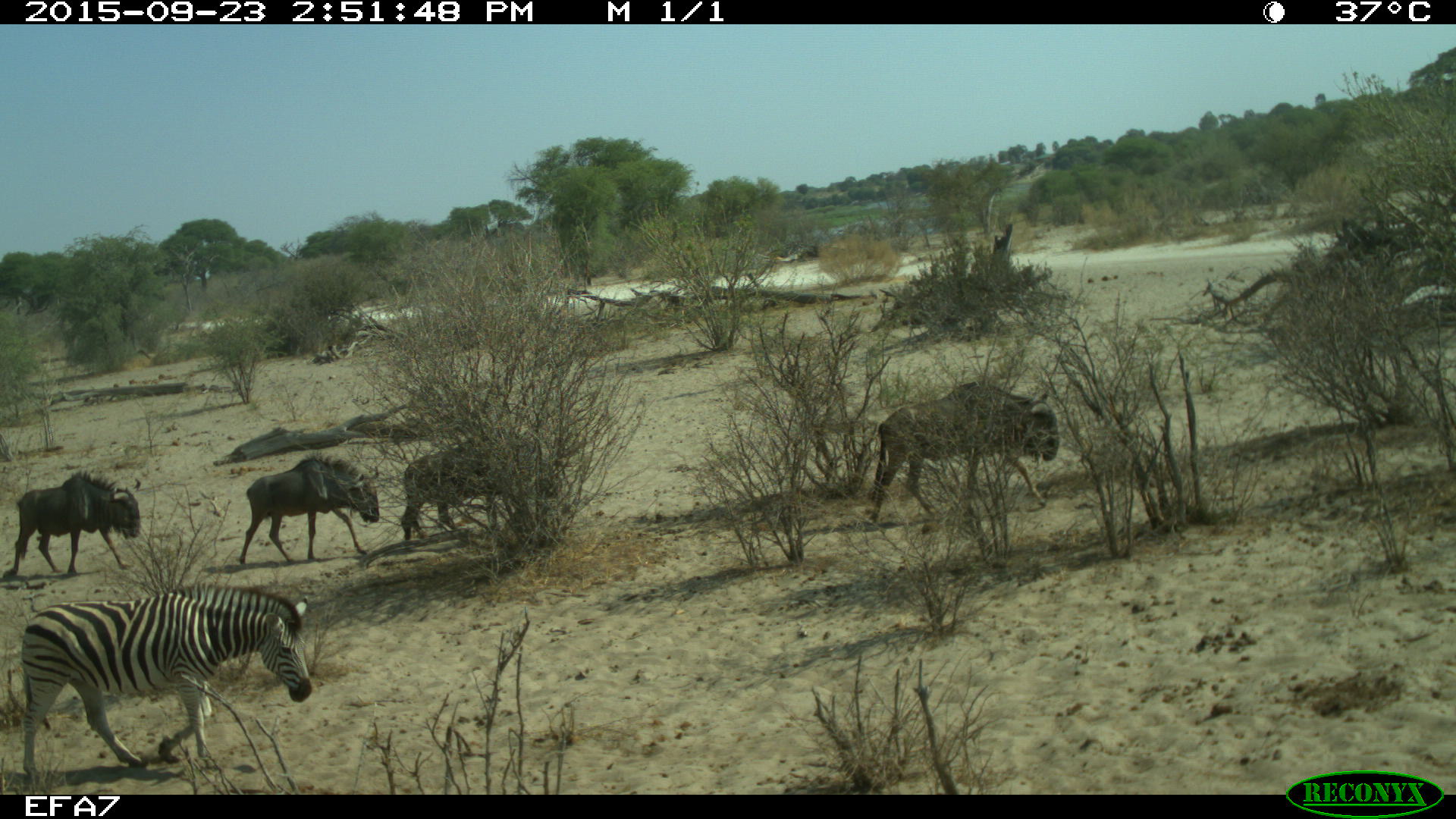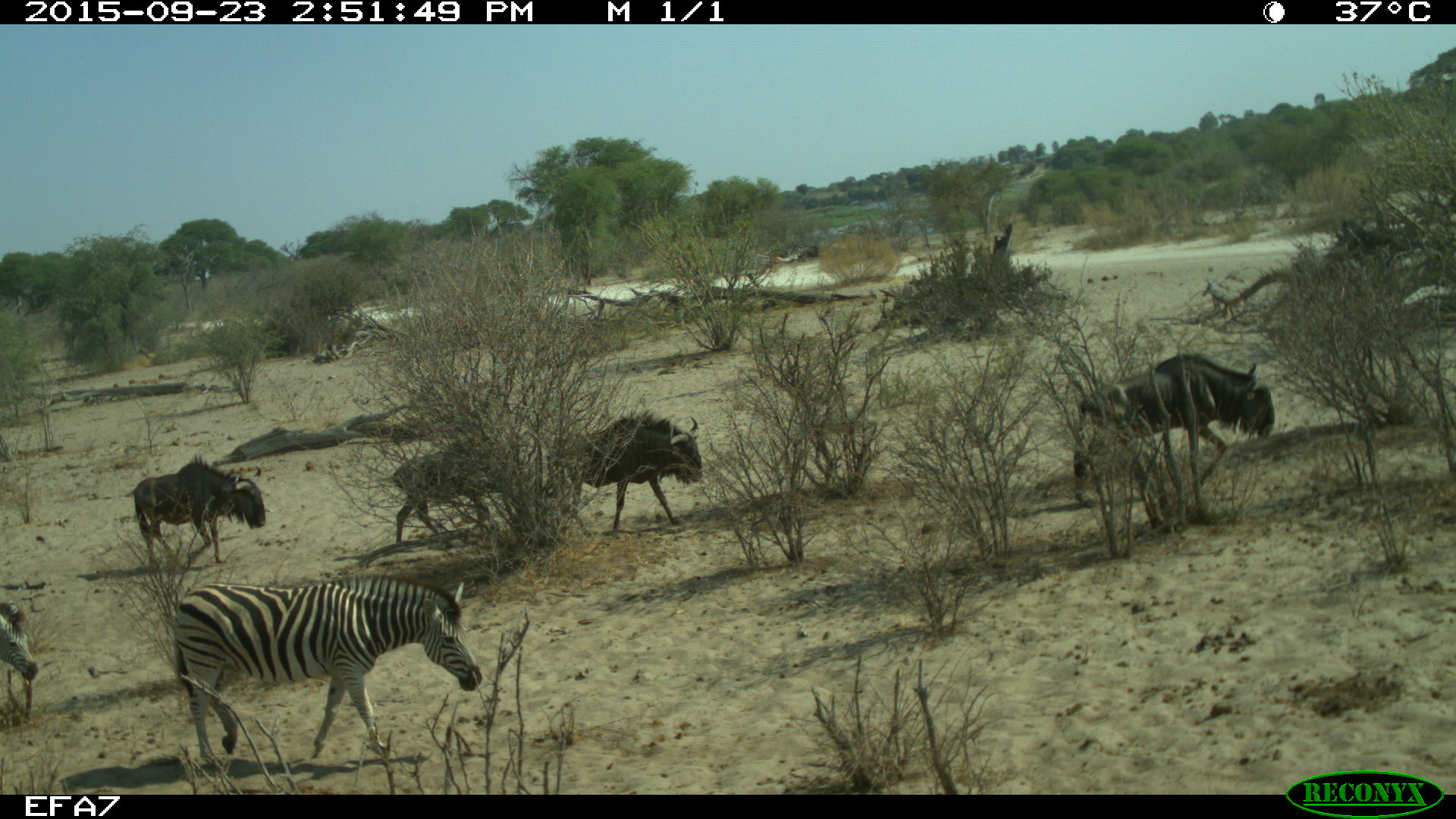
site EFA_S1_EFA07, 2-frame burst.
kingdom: Animalia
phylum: Chordata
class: Mammalia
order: Artiodactyla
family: Bovidae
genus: Connochaetes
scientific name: Connochaetes taurinus taurinus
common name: blue wildebeest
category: wildebeestblue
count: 4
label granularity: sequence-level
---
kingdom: Animalia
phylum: Chordata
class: Mammalia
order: Perissodactyla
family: Equidae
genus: Equus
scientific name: Equus quagga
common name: plains zebra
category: zebraplains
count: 2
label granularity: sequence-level